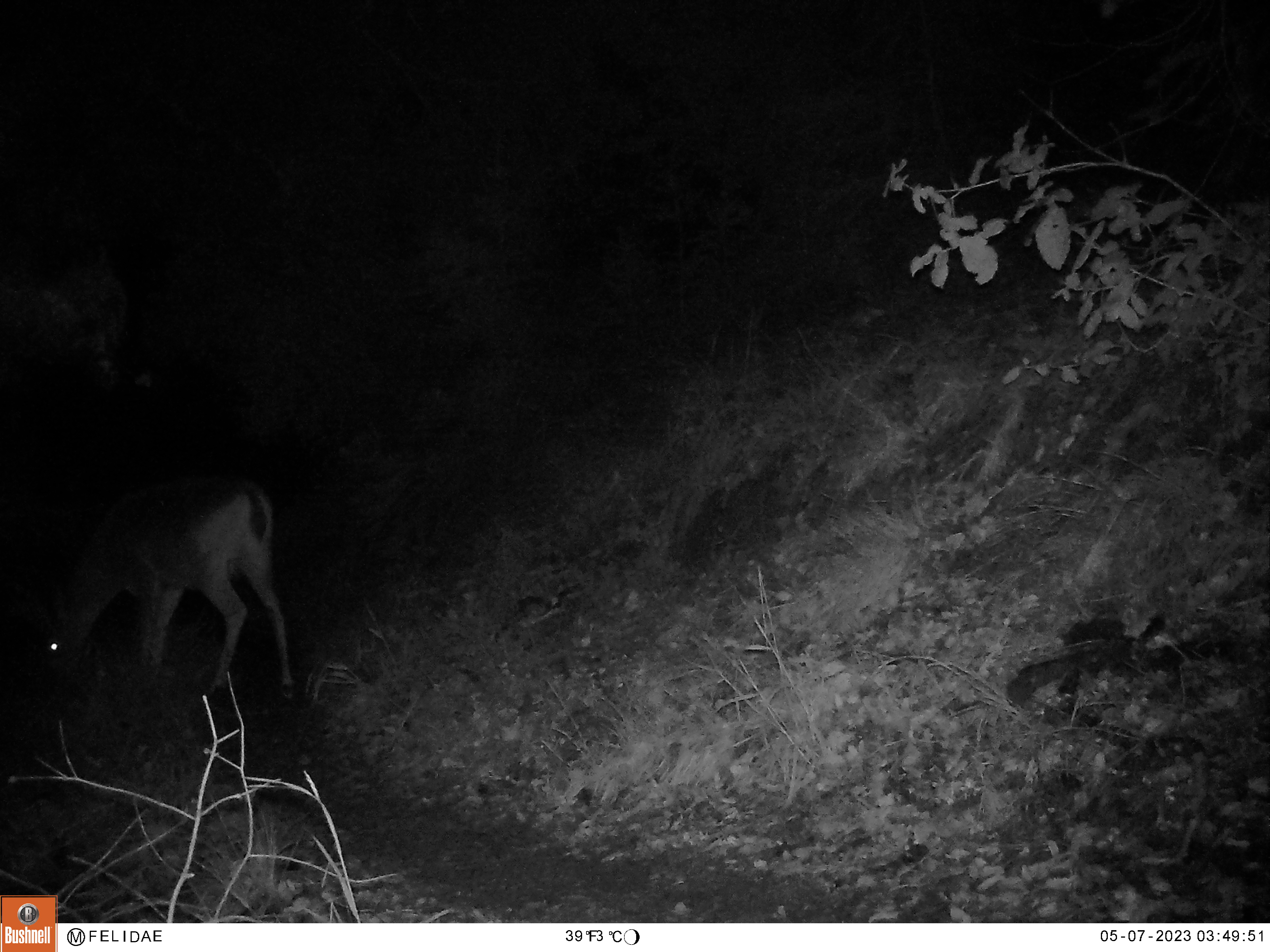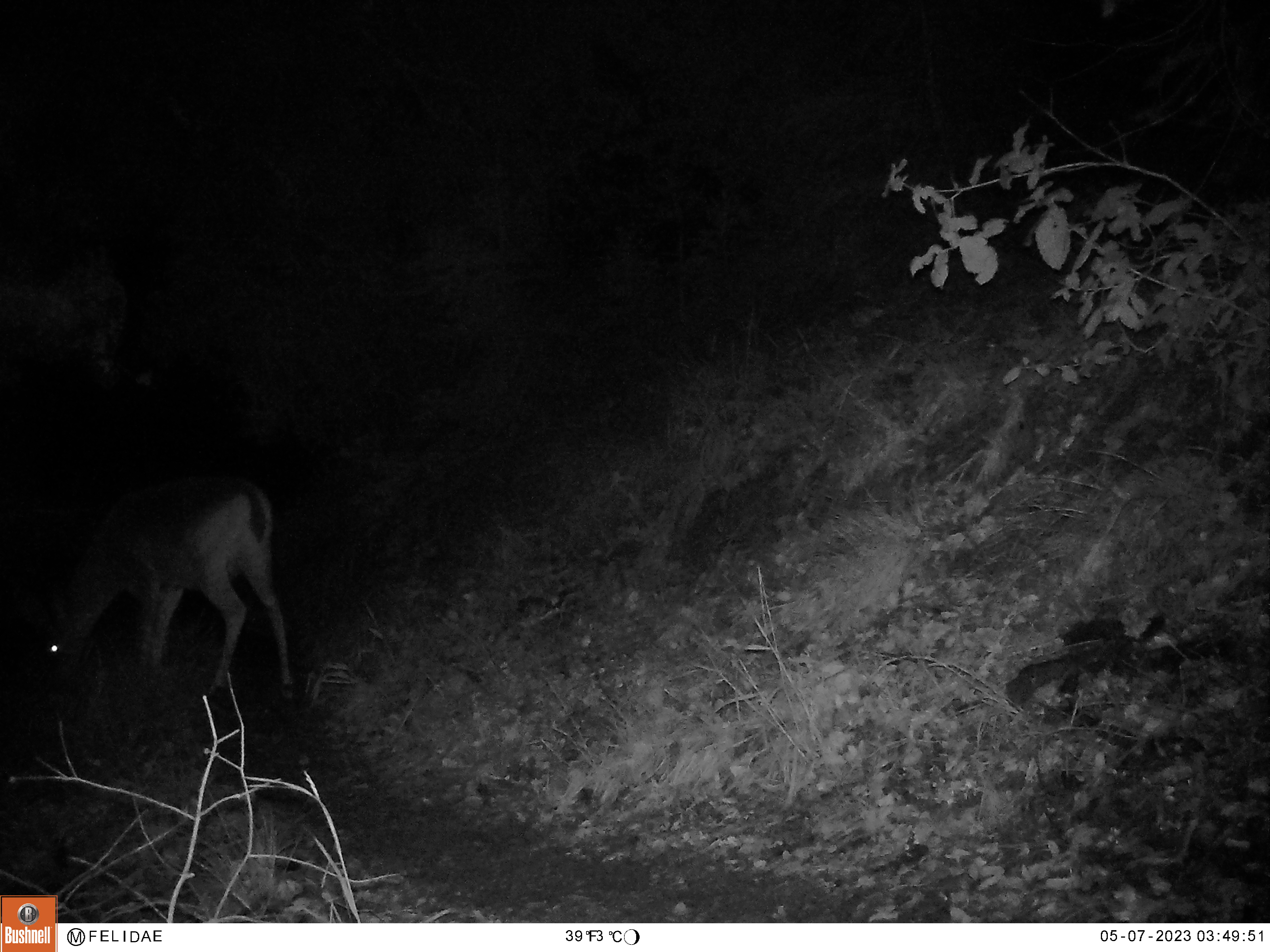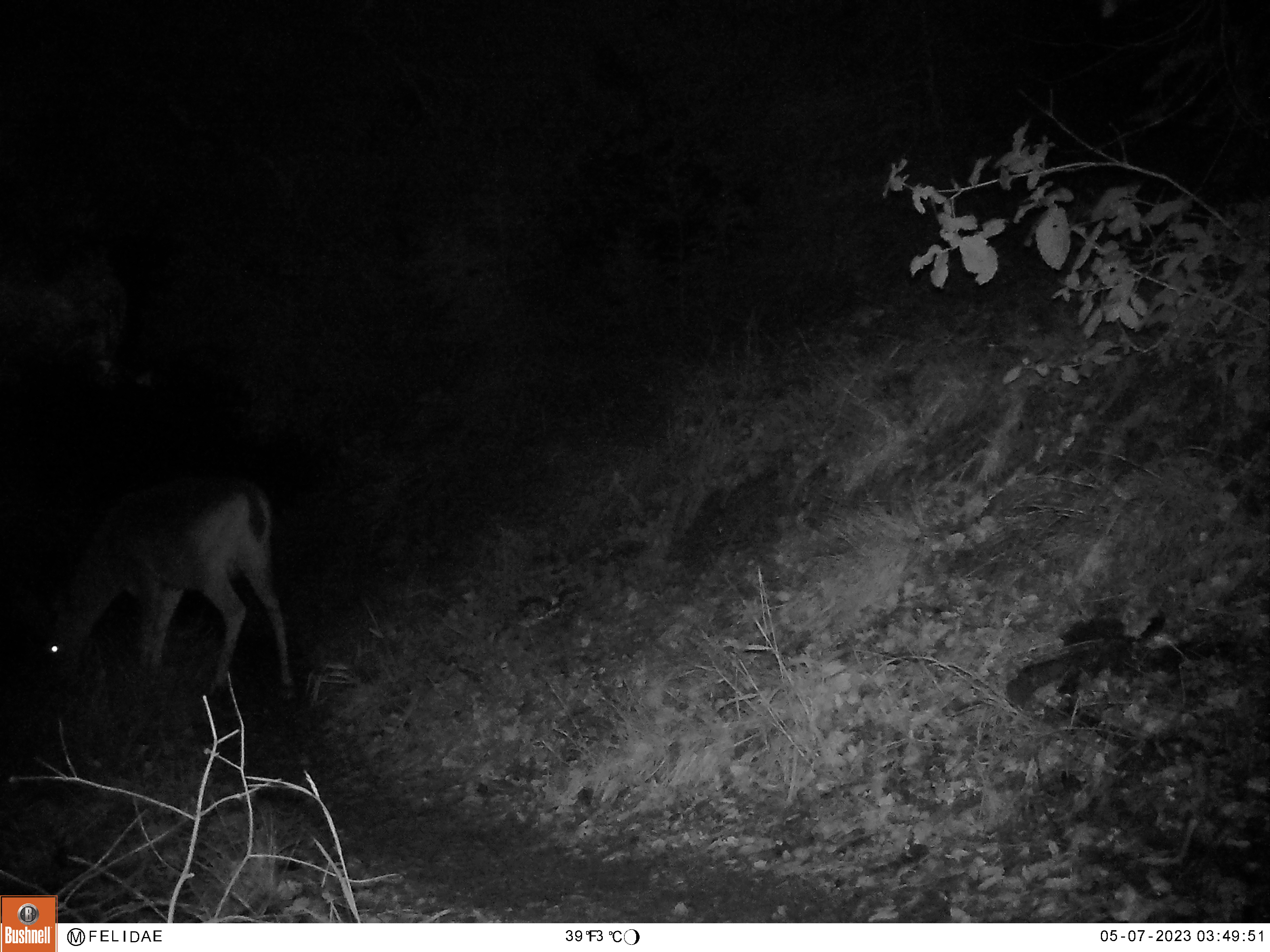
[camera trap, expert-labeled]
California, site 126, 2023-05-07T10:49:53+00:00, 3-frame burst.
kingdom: Animalia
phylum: Chordata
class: Mammalia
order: Artiodactyla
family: Cervidae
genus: Odocoileus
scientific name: Odocoileus hemionus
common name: mule deer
Mule deer (Odocoileus hemionus).